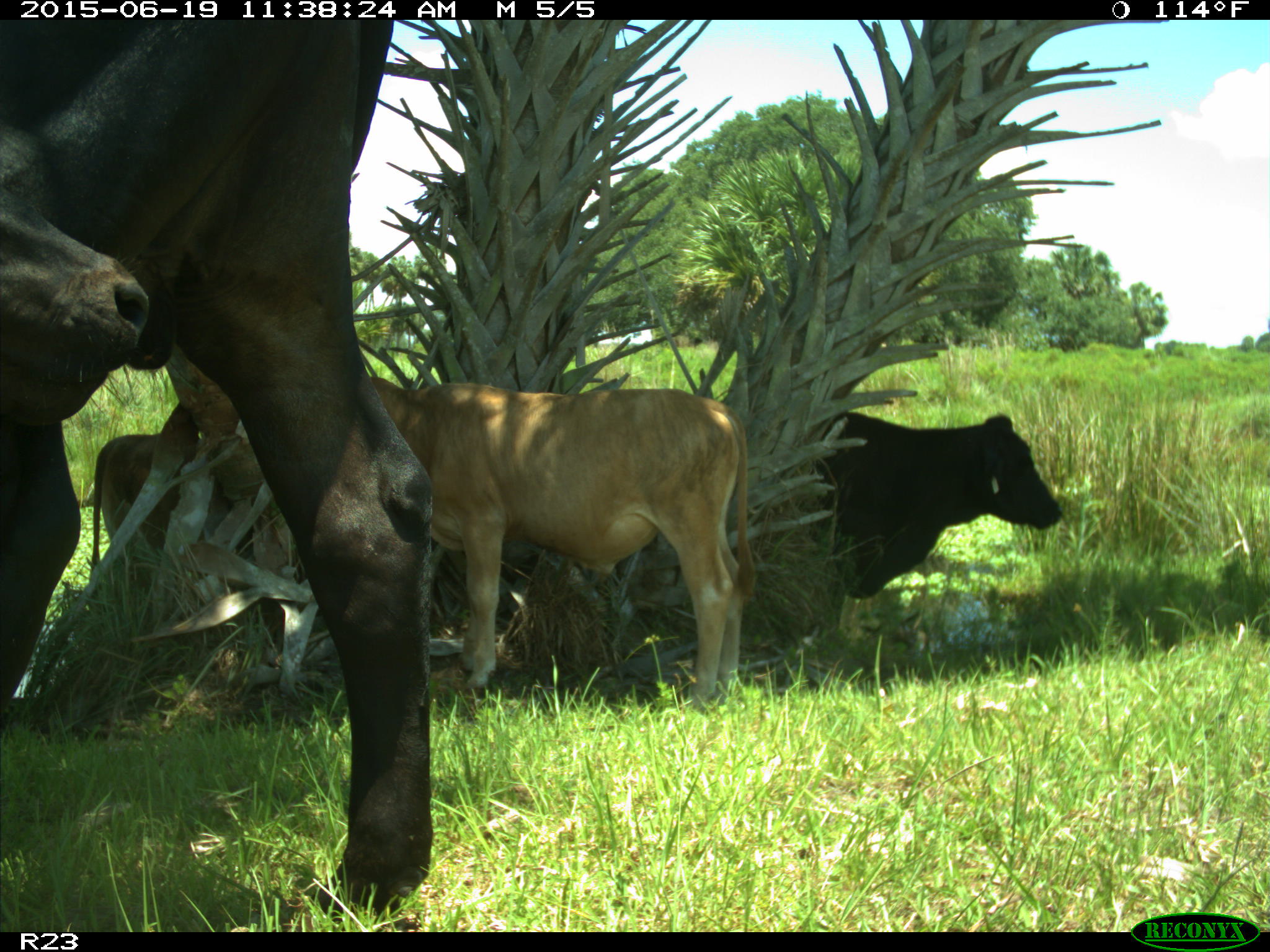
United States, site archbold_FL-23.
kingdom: Animalia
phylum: Chordata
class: Mammalia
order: Artiodactyla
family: Bovidae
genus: Bos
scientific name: Bos taurus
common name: domestic cow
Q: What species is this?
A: Bos taurus (domestic cow).